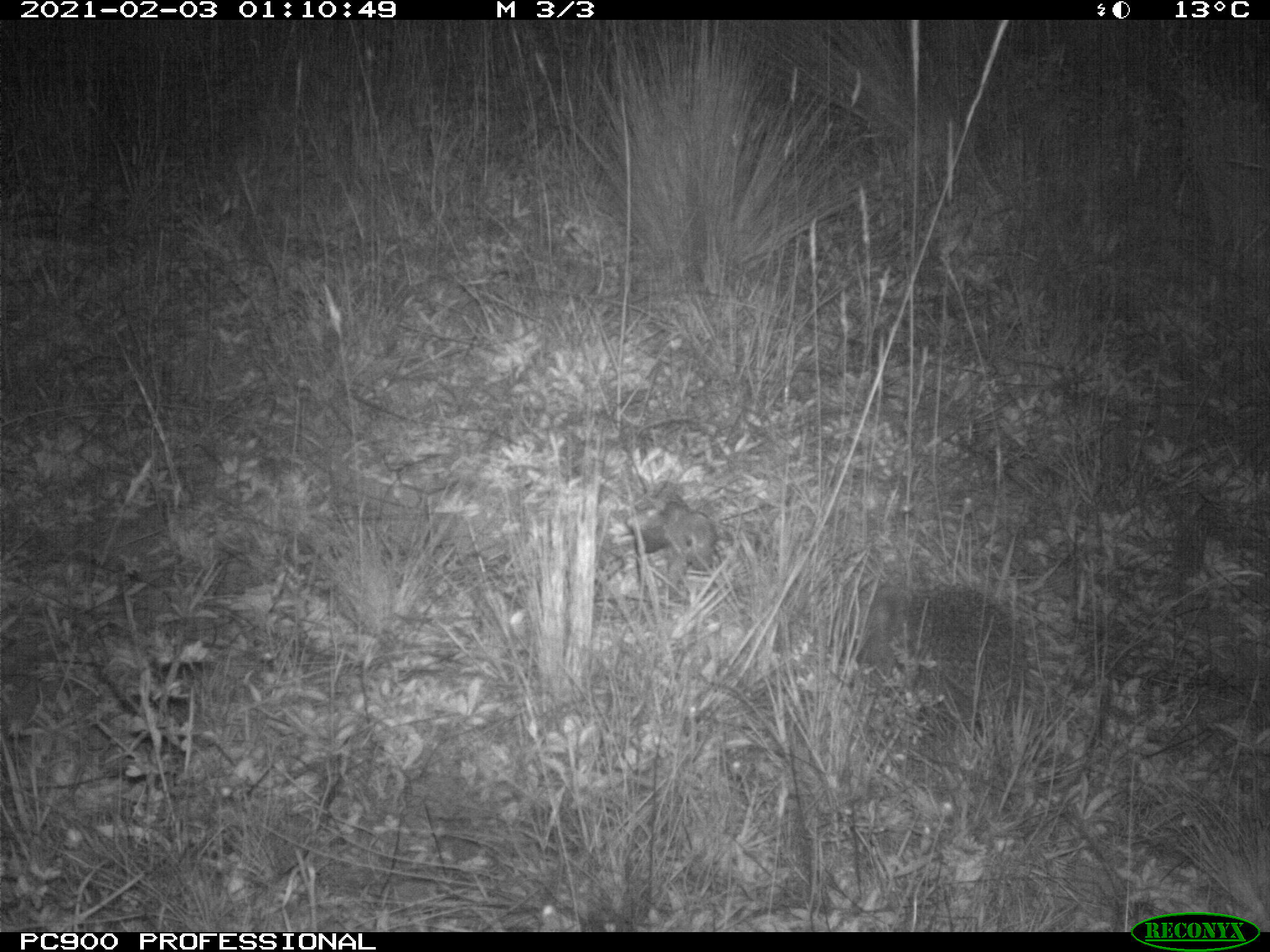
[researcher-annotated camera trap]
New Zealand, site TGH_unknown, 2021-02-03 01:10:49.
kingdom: Animalia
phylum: Chordata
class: Mammalia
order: Eulipotyphla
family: Erinaceidae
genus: Erinaceus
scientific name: Erinaceus europaeus europaeus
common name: european hedgehog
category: hedgehog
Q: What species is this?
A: Hedgehog (european hedgehog) (Erinaceus europaeus europaeus).